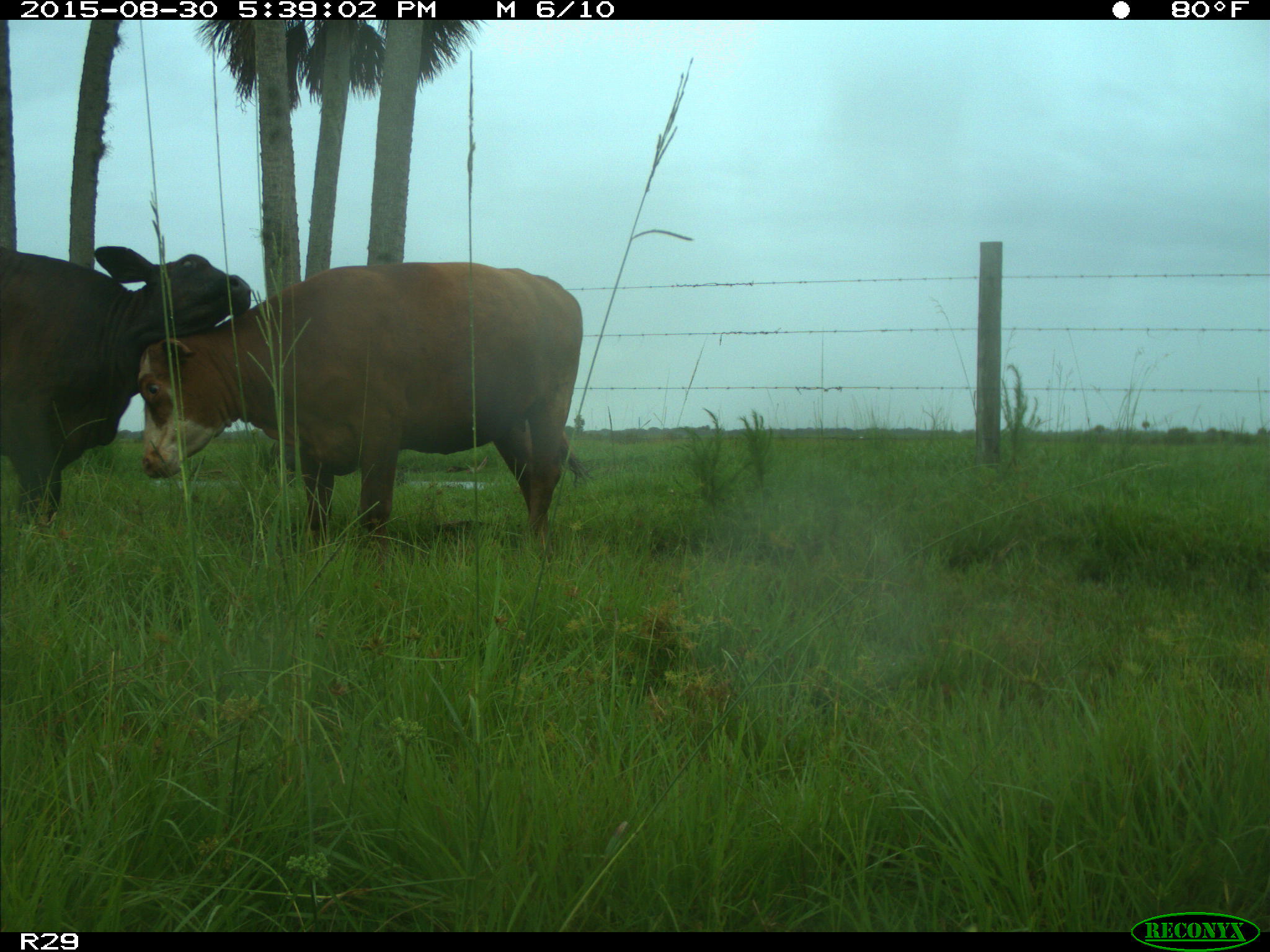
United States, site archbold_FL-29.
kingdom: Animalia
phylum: Chordata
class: Mammalia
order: Artiodactyla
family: Bovidae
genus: Bos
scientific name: Bos taurus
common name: domestic cow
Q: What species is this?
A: Bos taurus (domestic cow).